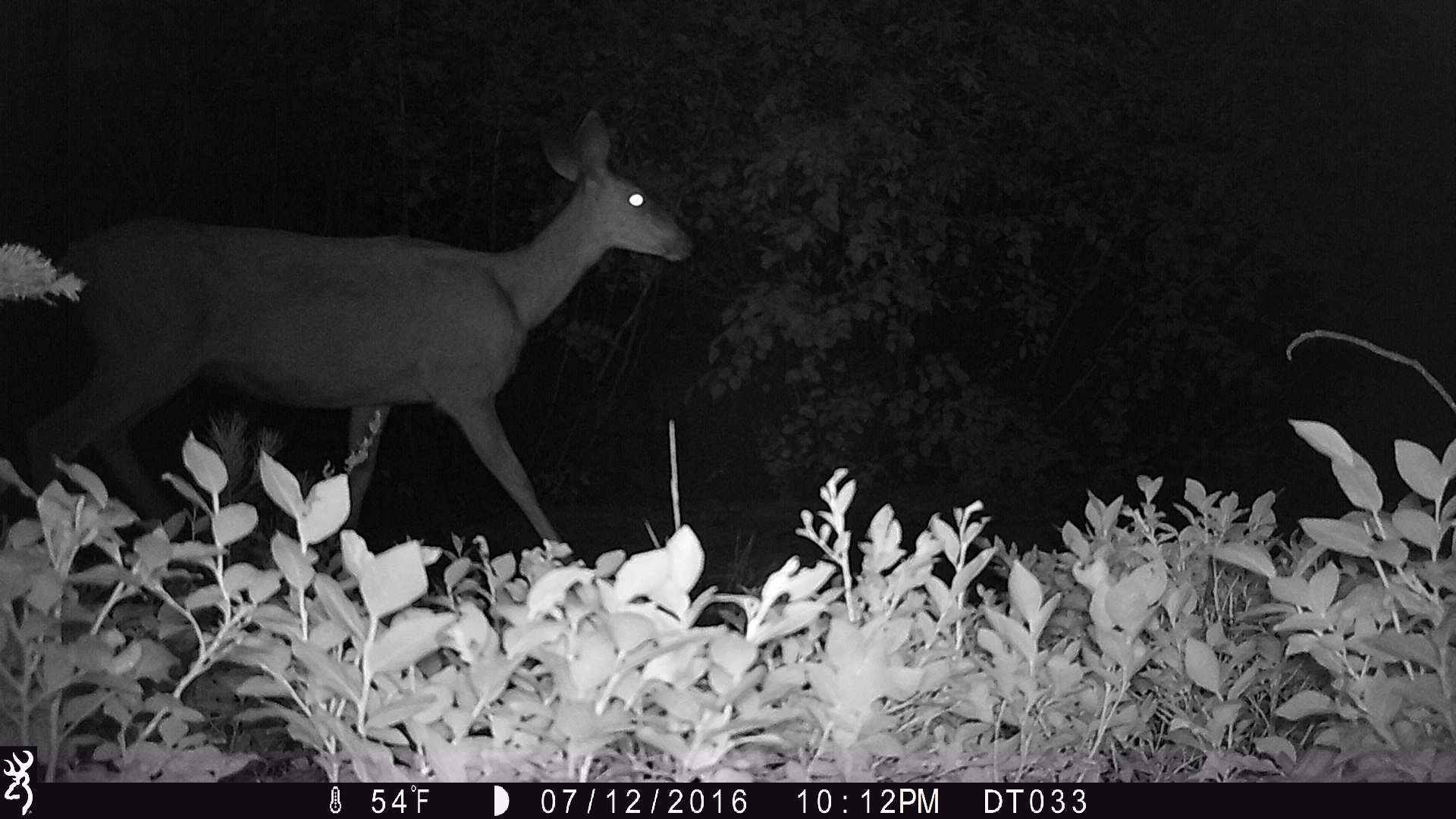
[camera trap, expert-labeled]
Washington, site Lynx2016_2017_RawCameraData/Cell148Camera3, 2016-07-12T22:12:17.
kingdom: Animalia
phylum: Chordata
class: Mammalia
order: Artiodactyla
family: Cervidae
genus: Odocoileus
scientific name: Odocoileus hemionus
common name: mule deer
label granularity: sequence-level